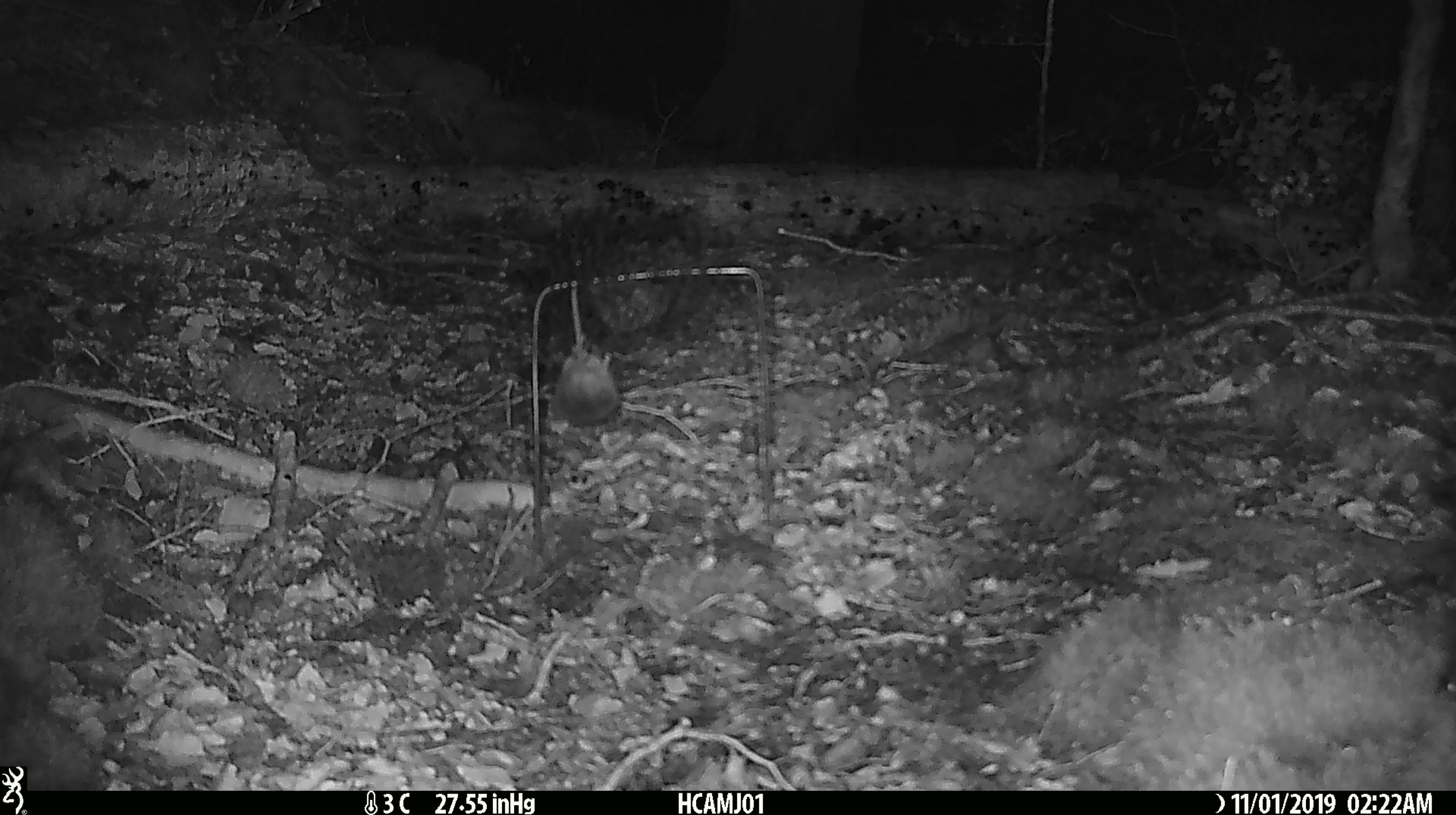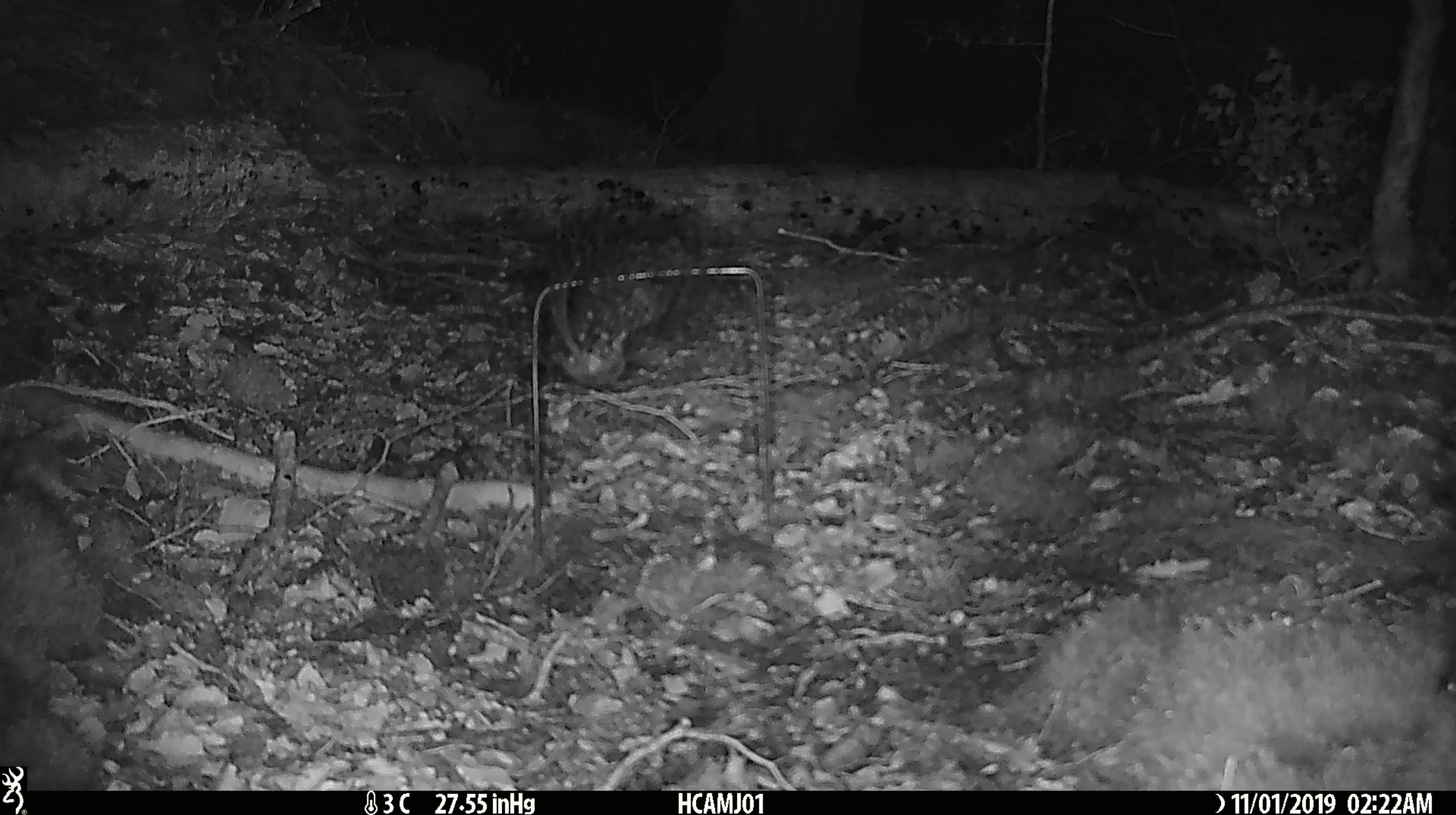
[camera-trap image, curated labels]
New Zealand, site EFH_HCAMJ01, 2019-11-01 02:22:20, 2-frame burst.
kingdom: Animalia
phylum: Chordata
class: Mammalia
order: Rodentia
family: Muridae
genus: Mus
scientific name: Mus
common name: mouse